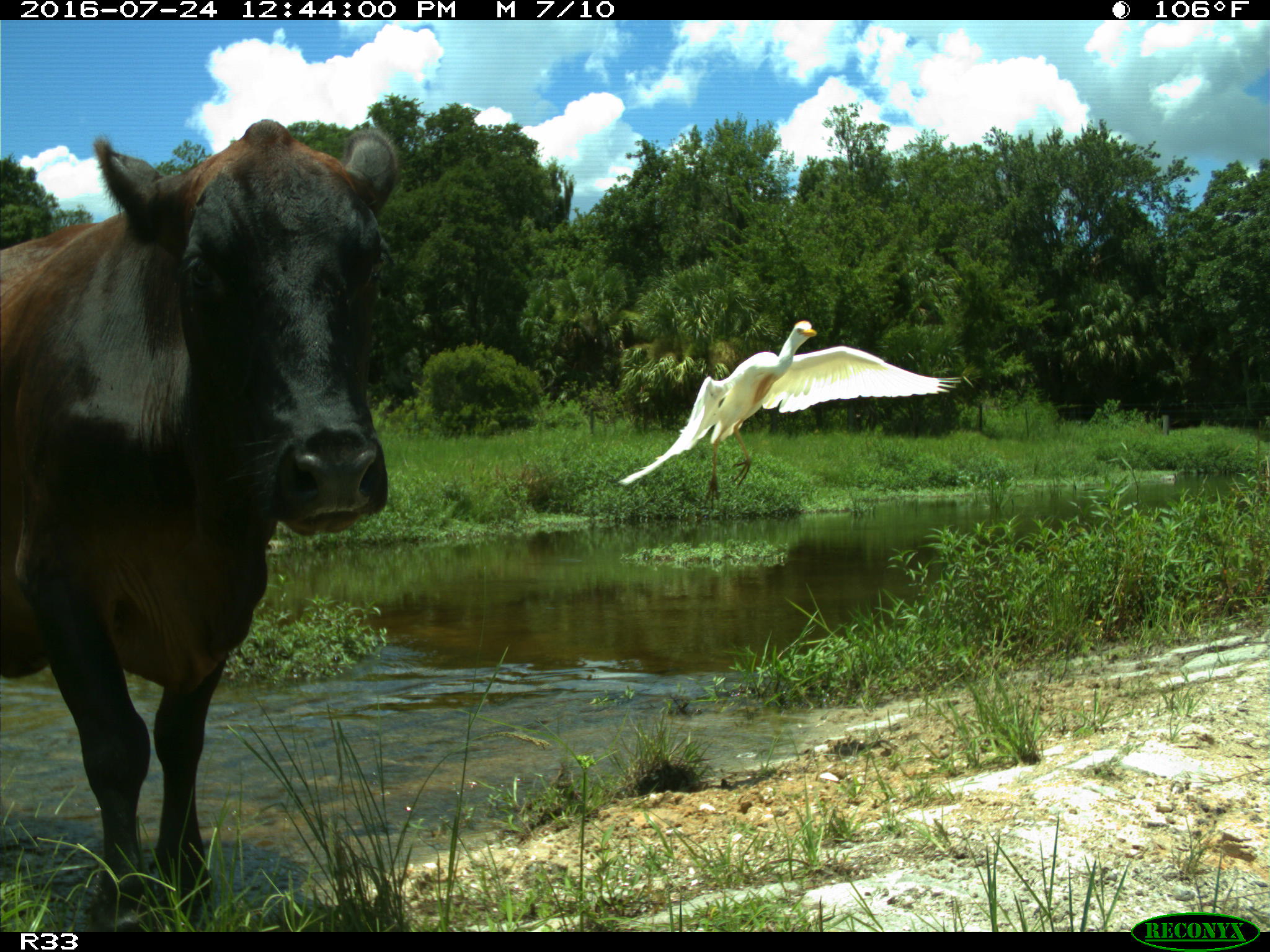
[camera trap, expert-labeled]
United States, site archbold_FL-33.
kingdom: Animalia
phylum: Chordata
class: Mammalia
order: Artiodactyla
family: Bovidae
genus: Bos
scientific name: Bos taurus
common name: domestic cow